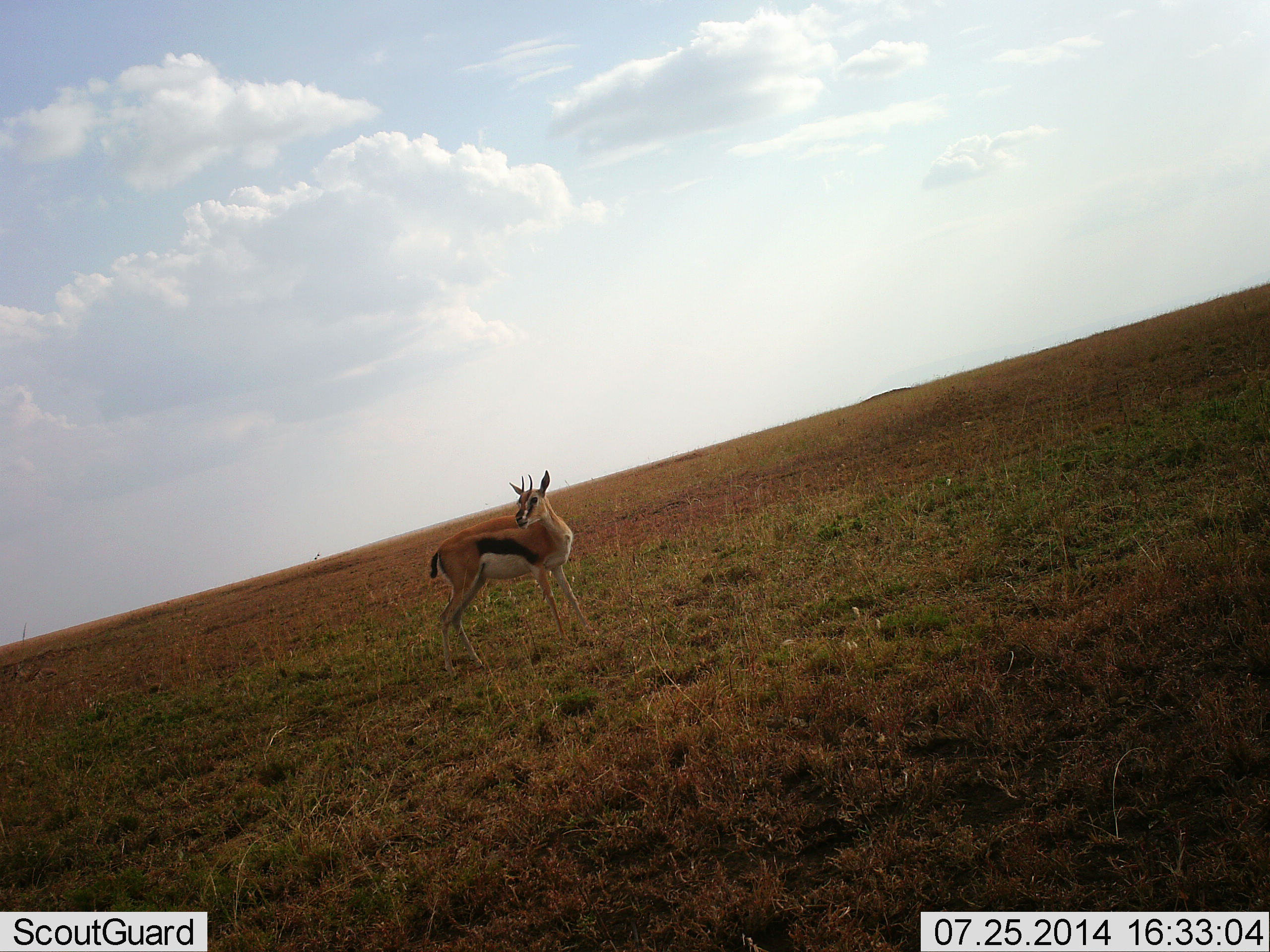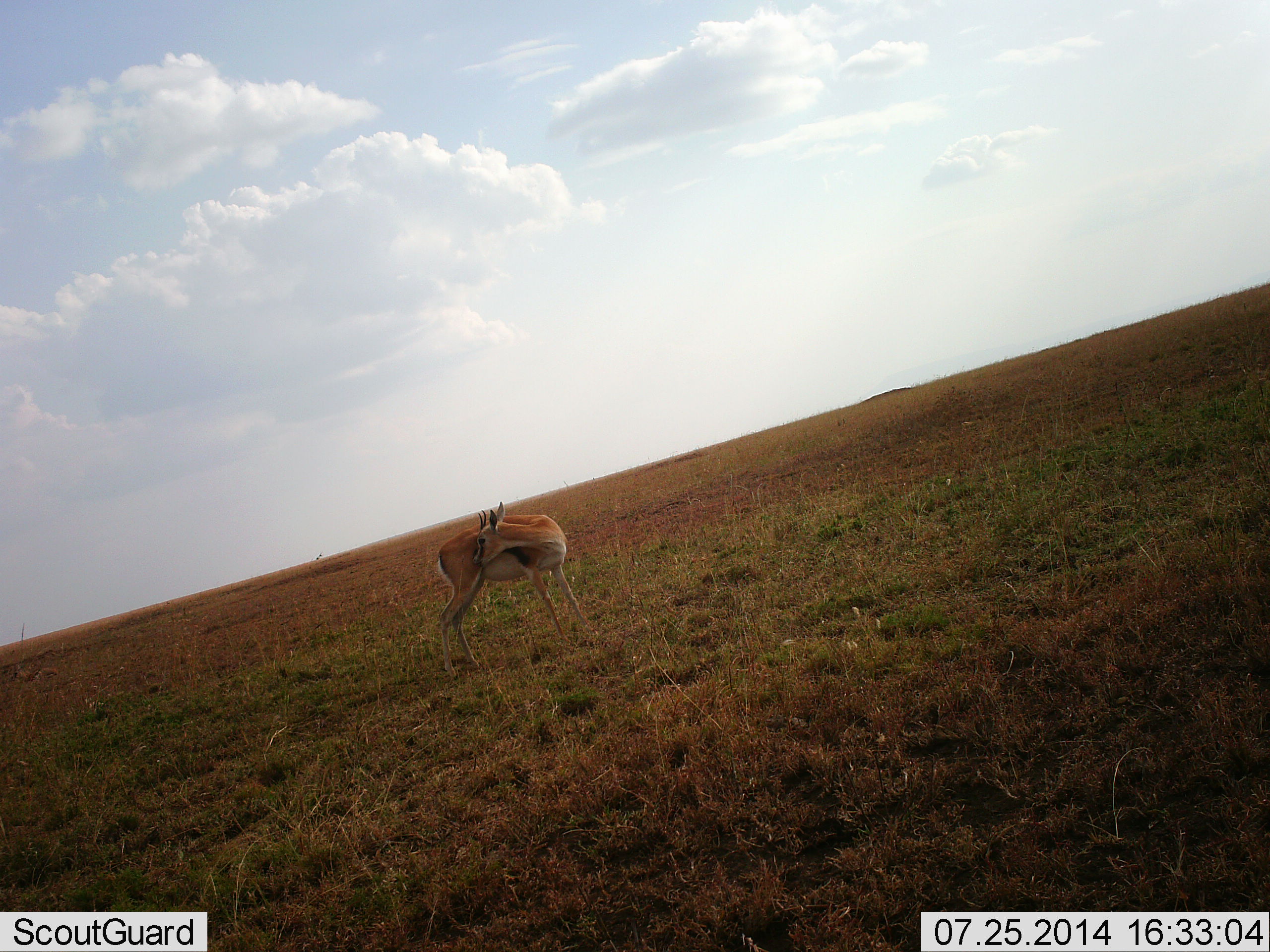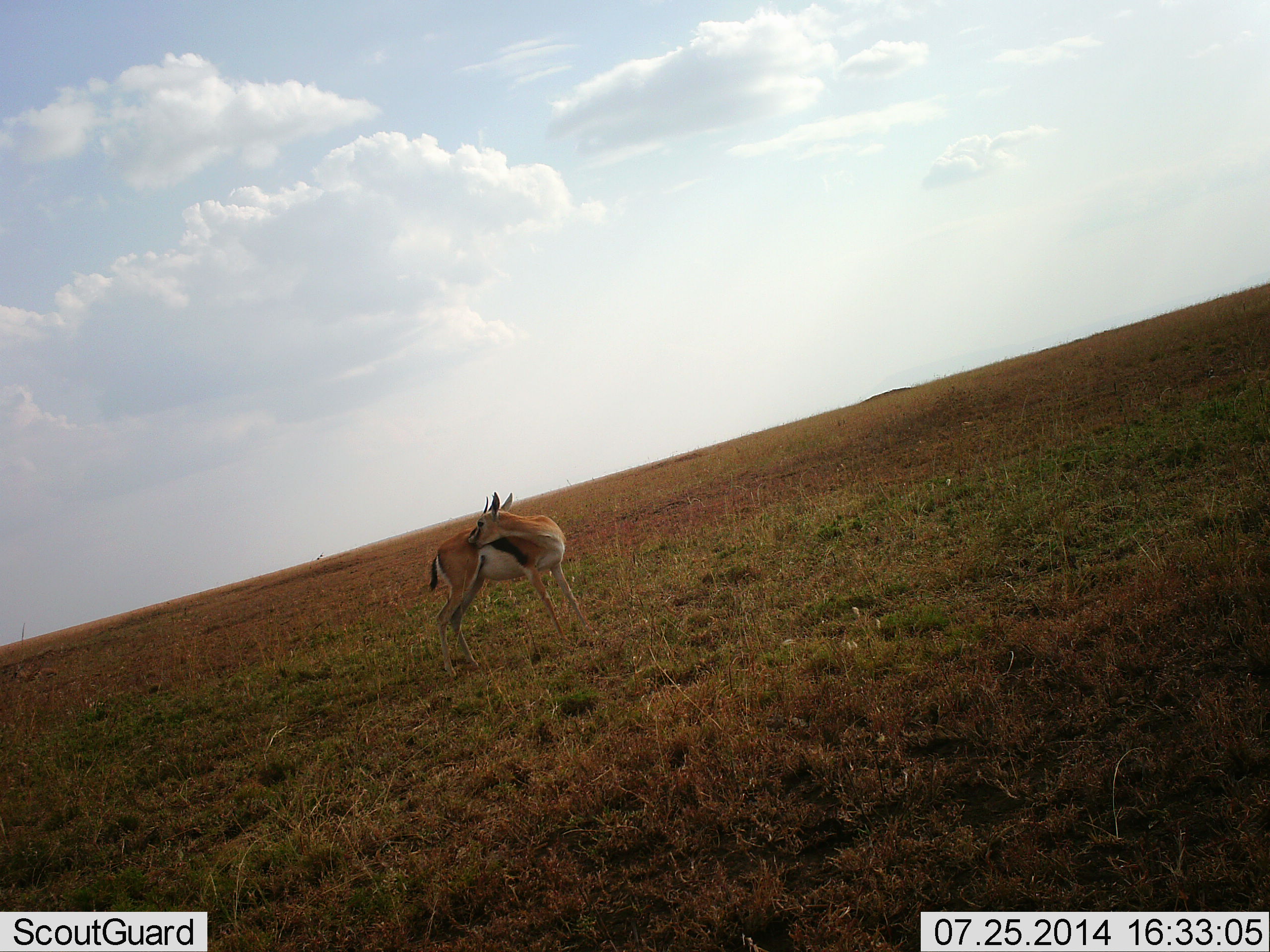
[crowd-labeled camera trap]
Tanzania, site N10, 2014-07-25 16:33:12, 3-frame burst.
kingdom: Animalia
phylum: Chordata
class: Mammalia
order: Artiodactyla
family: Bovidae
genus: Eudorcas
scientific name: Eudorcas thomsonii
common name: thomson's gazelle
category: gazellethomsons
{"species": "gazellethomsons (thomson's gazelle) (Eudorcas thomsonii)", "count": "1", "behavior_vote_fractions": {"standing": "80%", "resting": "10%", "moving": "0%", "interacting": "10%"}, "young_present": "0%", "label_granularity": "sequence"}